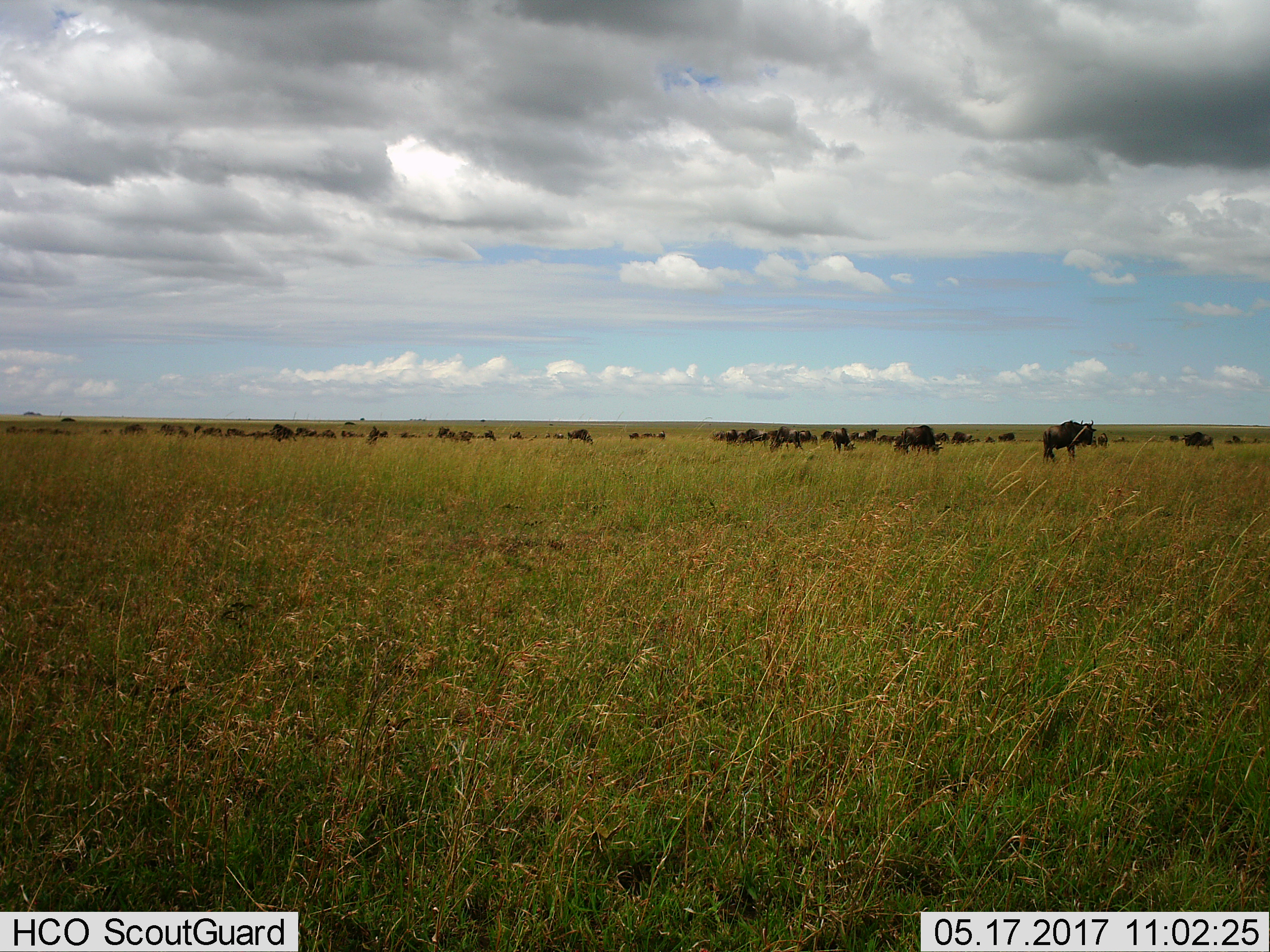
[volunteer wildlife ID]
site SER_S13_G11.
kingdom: Animalia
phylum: Chordata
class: Mammalia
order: Artiodactyla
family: Bovidae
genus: Connochaetes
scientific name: Connochaetes taurinus taurinus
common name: blue wildebeest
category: wildebeestblue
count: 11-50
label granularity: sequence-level